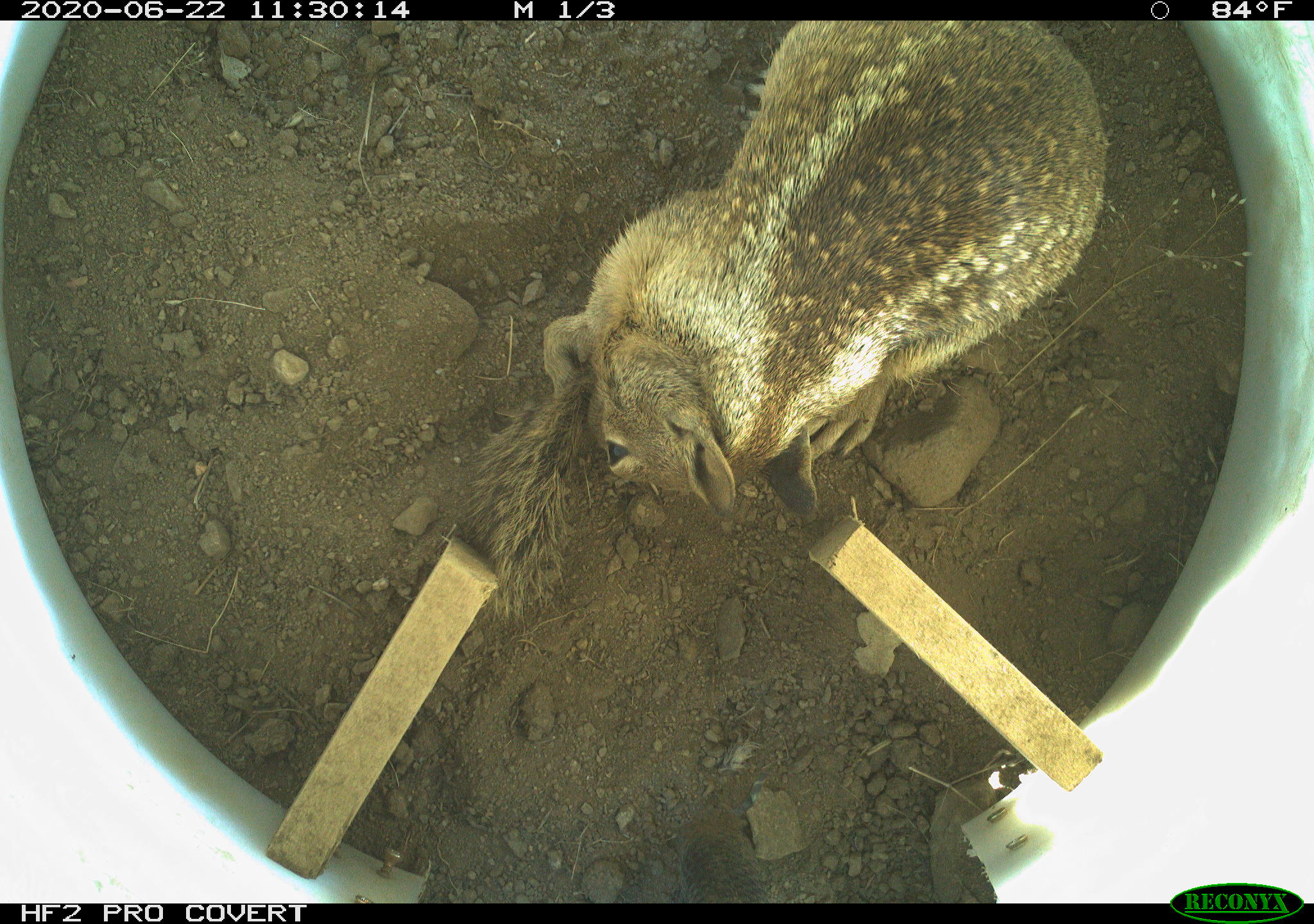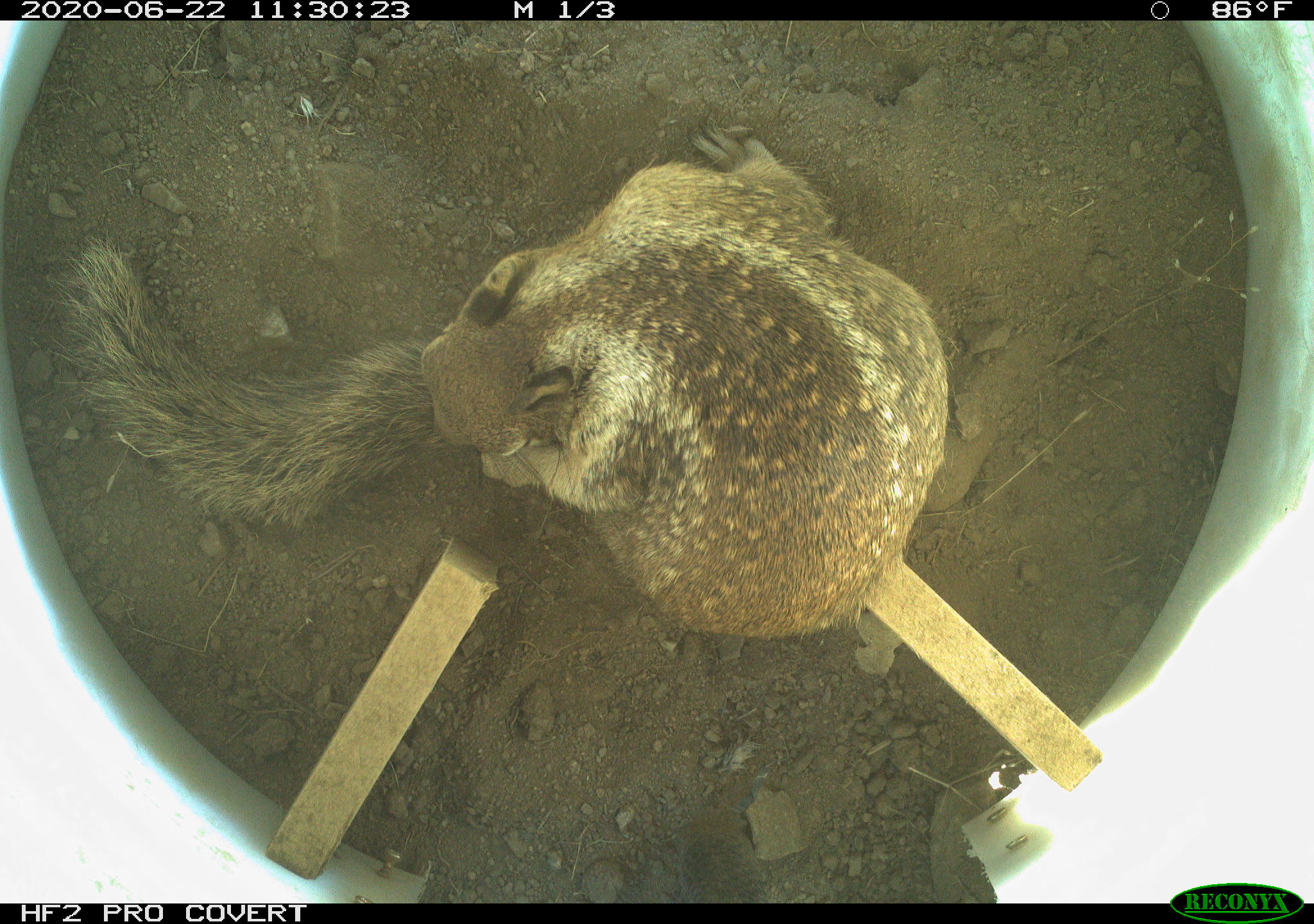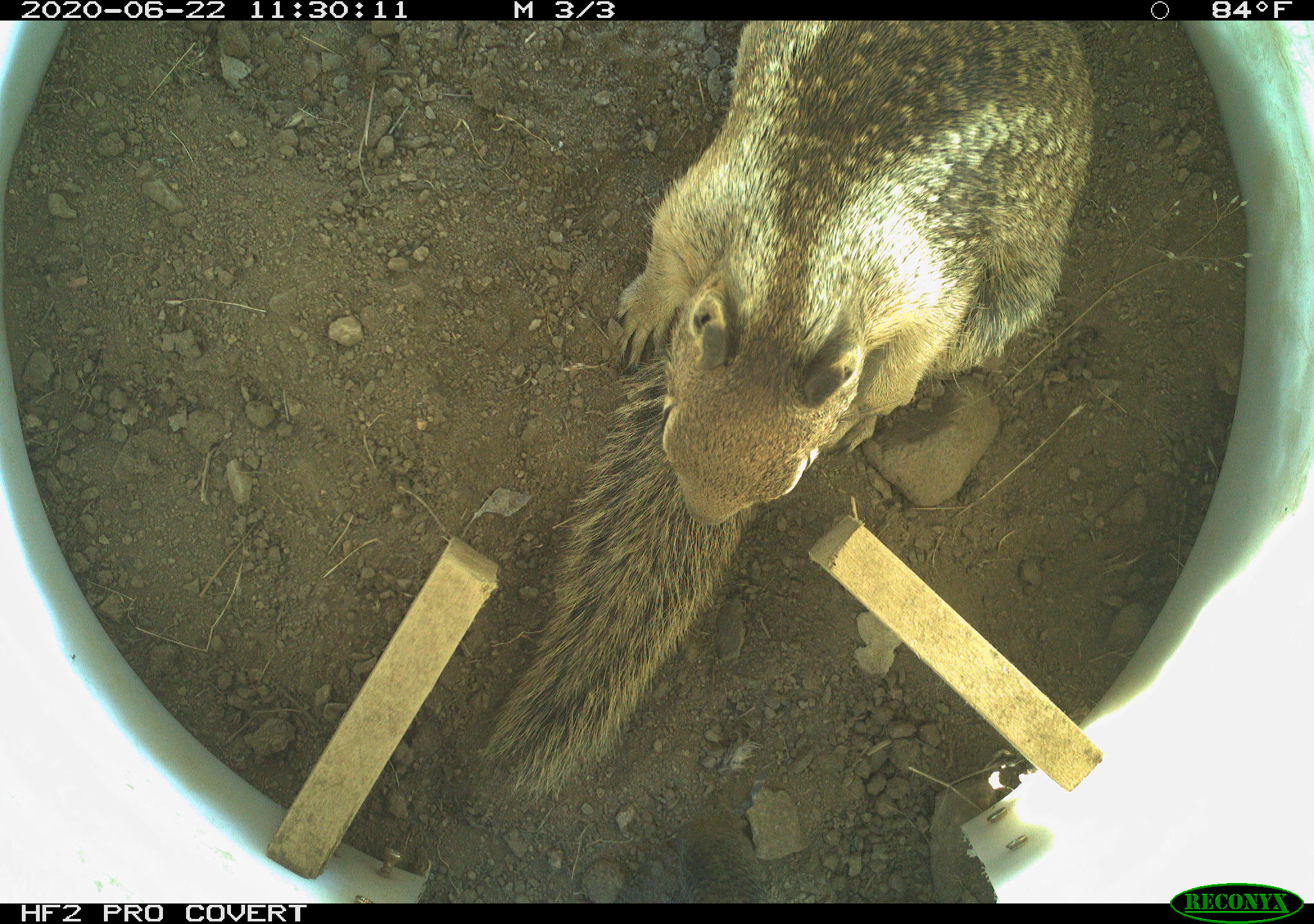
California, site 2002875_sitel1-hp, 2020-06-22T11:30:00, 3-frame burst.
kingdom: Animalia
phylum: Chordata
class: Mammalia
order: Rodentia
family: Sciuridae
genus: Otospermophilus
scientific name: Otospermophilus beecheyi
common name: california ground squirrel